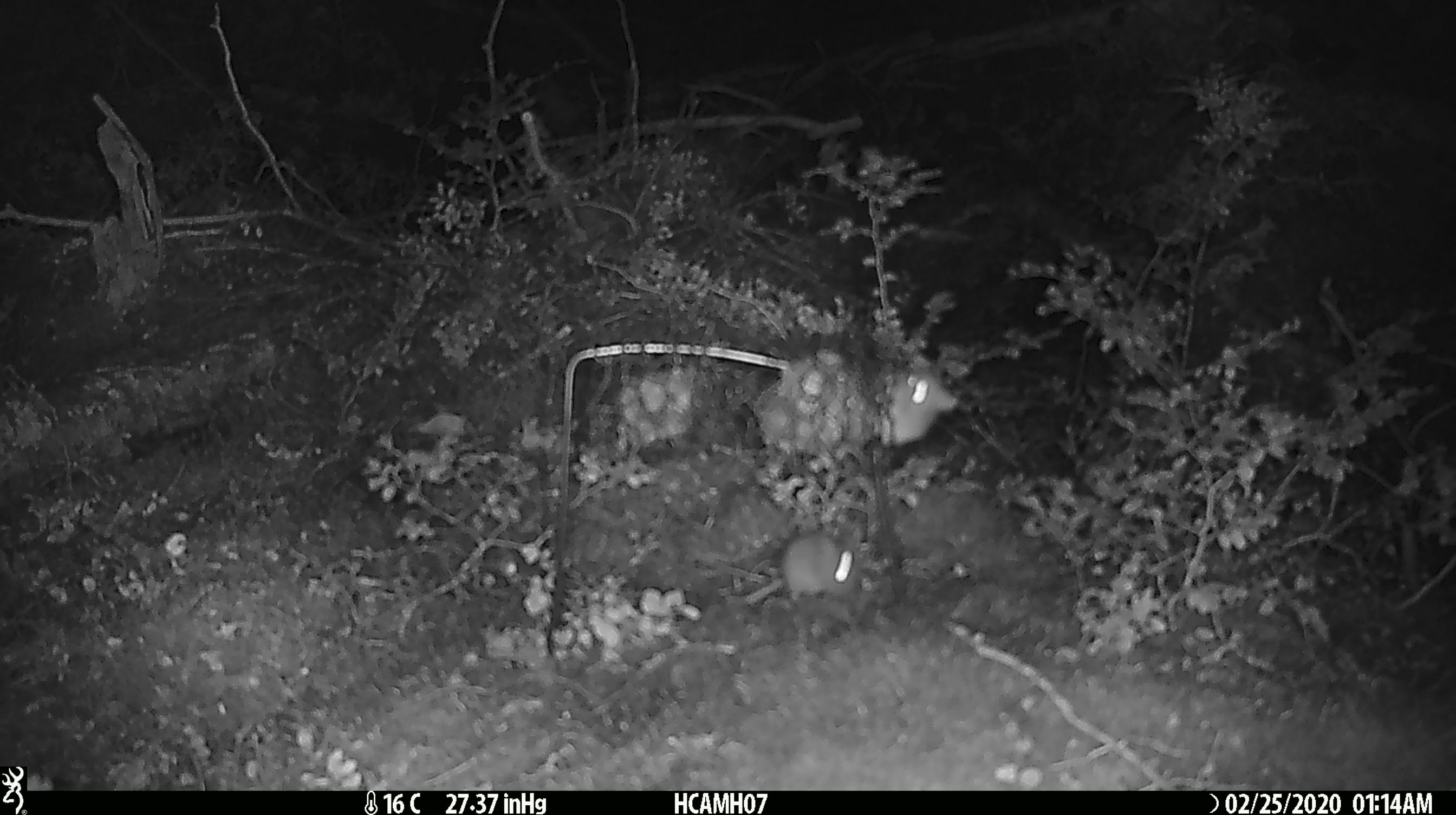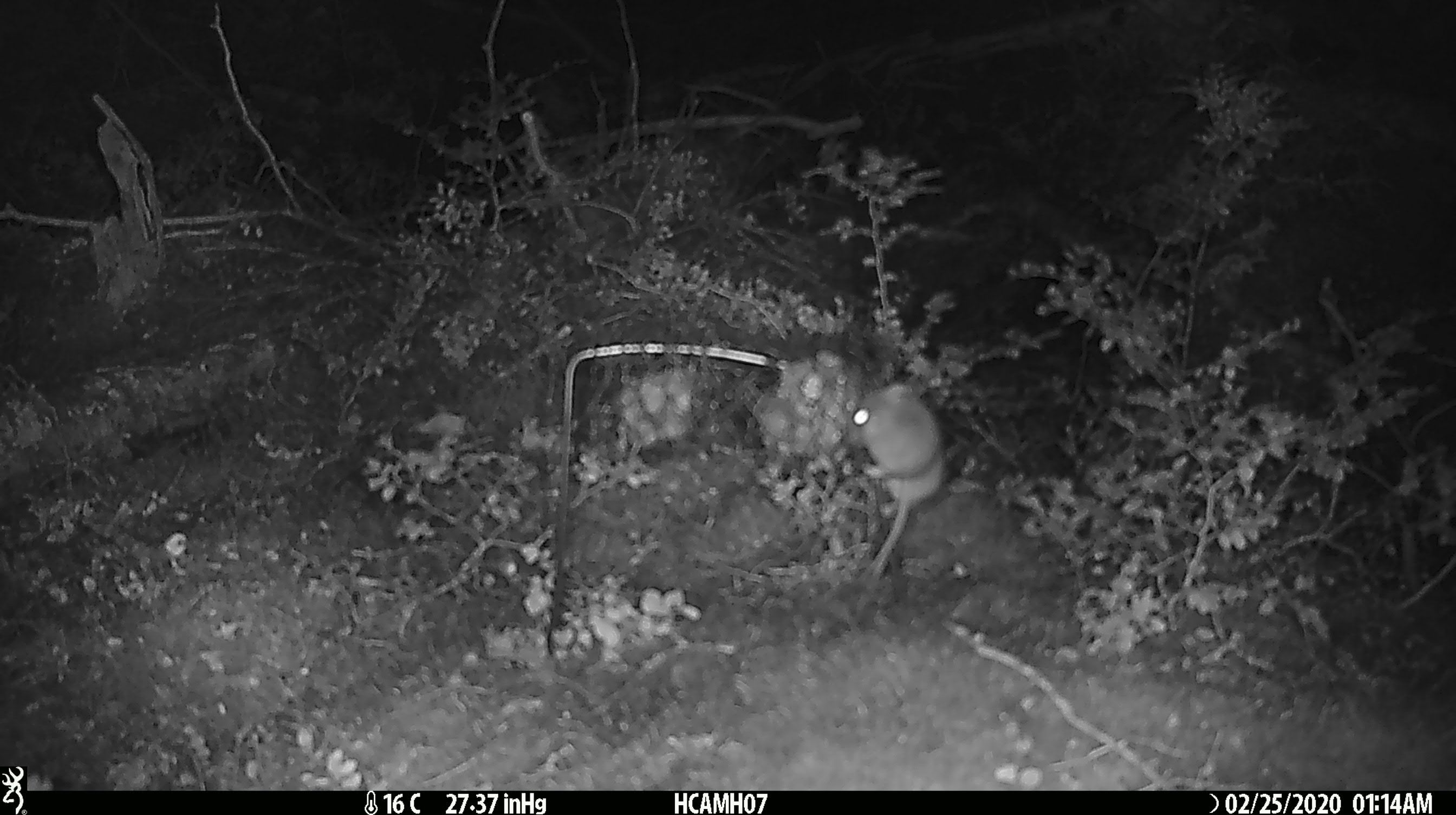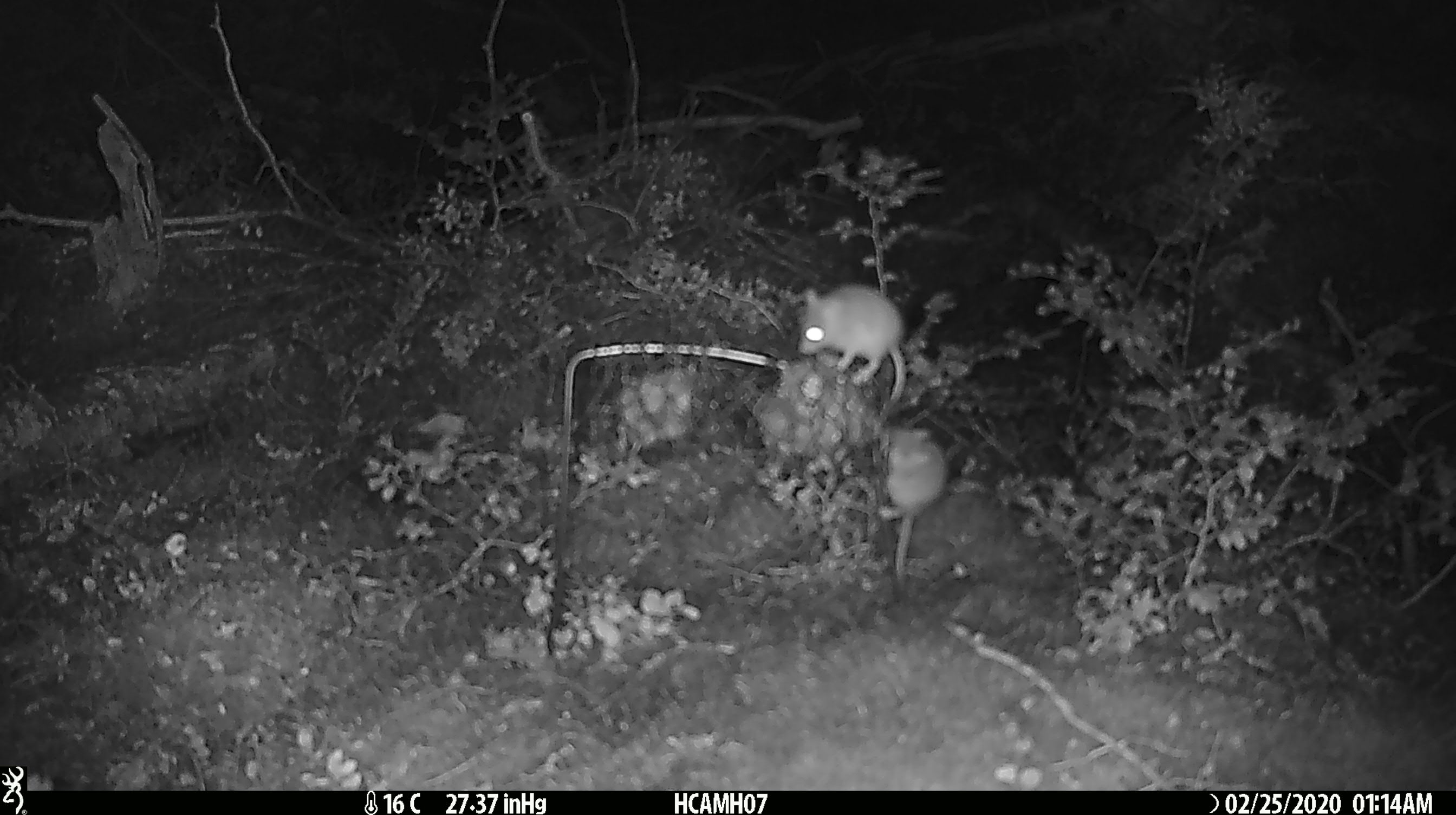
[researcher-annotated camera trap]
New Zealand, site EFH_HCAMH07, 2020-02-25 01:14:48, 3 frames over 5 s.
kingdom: Animalia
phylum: Chordata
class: Mammalia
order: Rodentia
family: Muridae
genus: Mus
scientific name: Mus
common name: mouse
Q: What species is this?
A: Mouse (Mus).